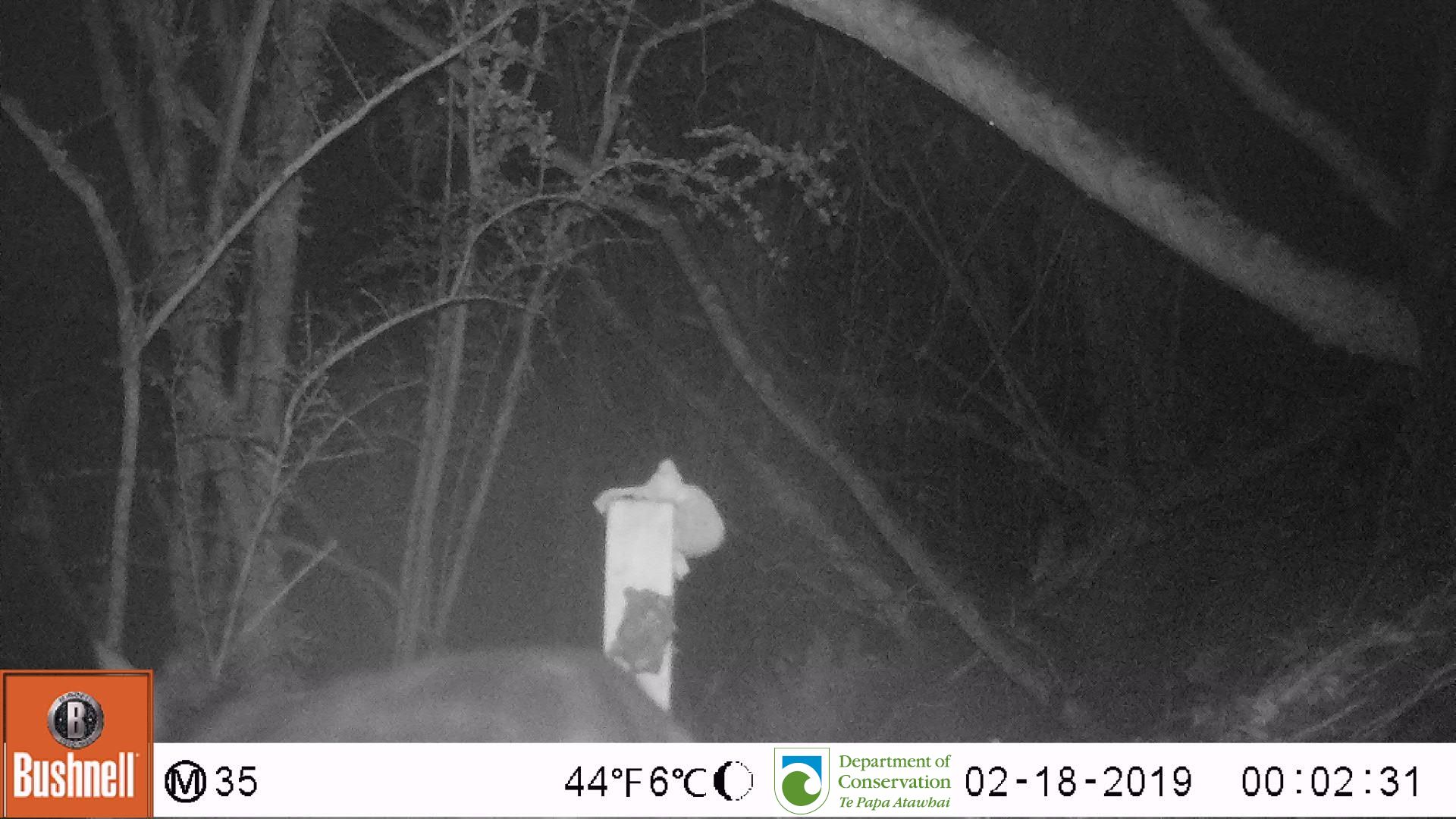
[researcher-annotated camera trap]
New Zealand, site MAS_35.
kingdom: Animalia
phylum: Chordata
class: Mammalia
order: Carnivora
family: Felidae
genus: Felis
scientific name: Felis catus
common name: domestic cat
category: cat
Cat (domestic cat) (Felis catus).